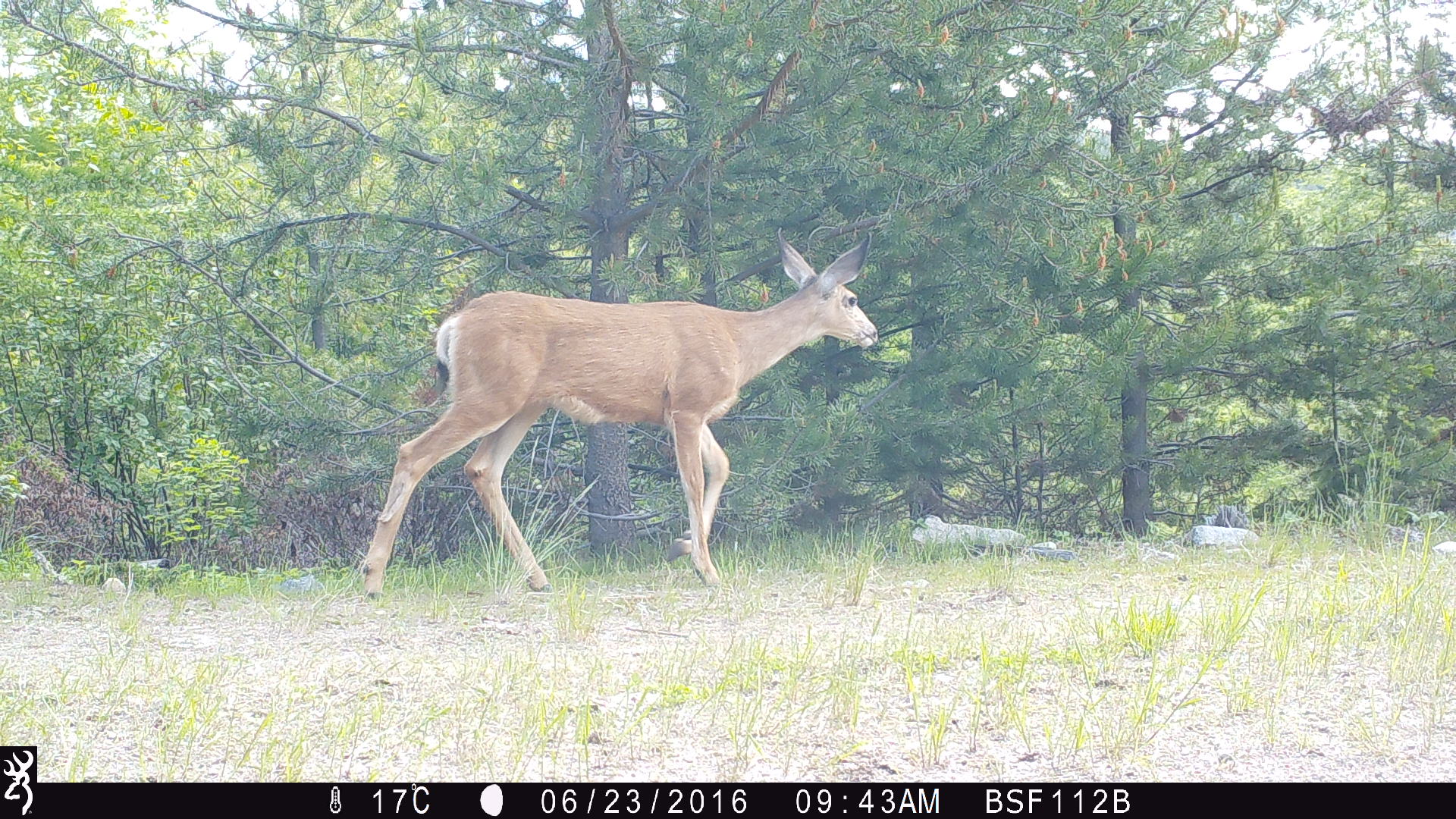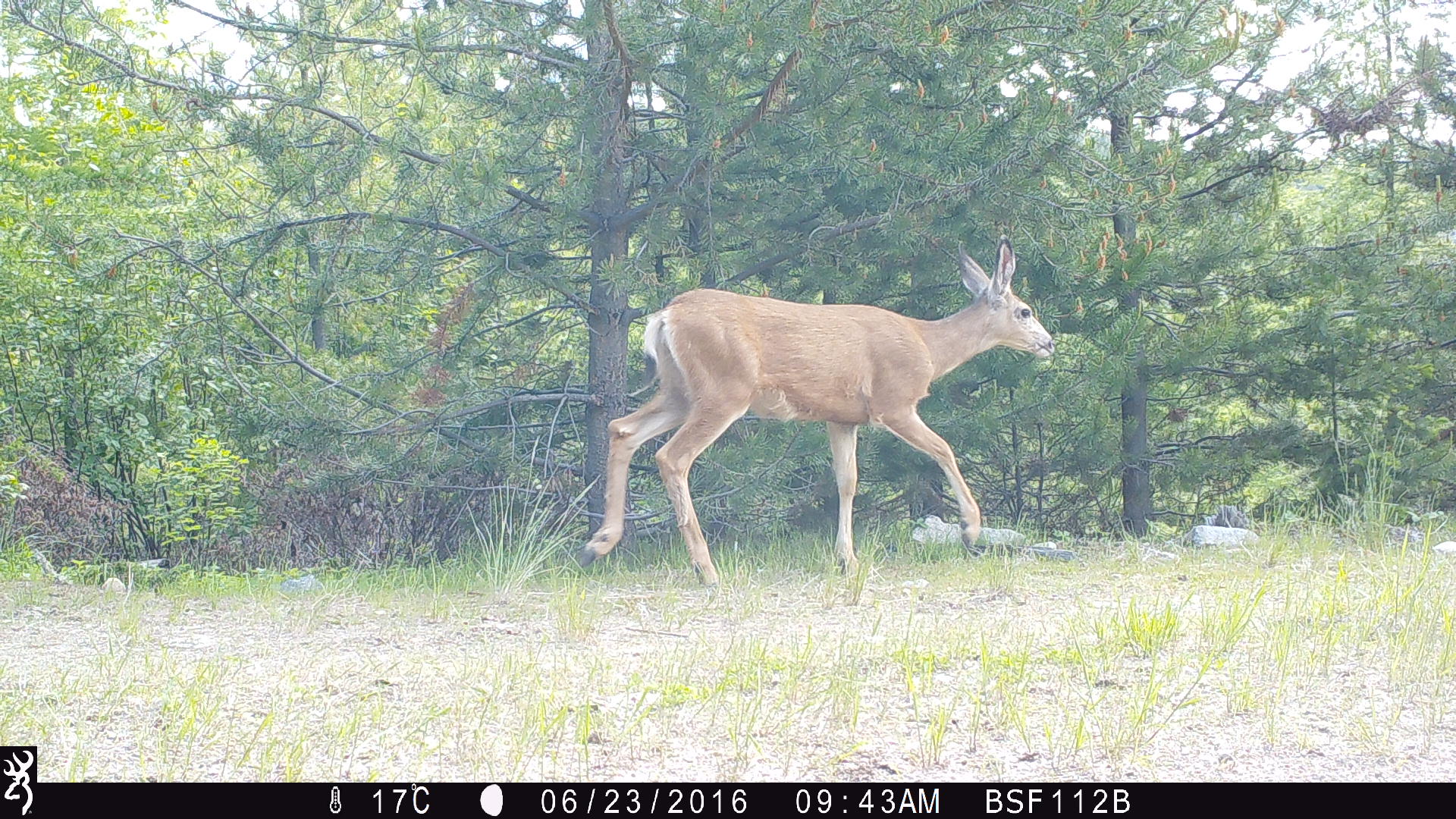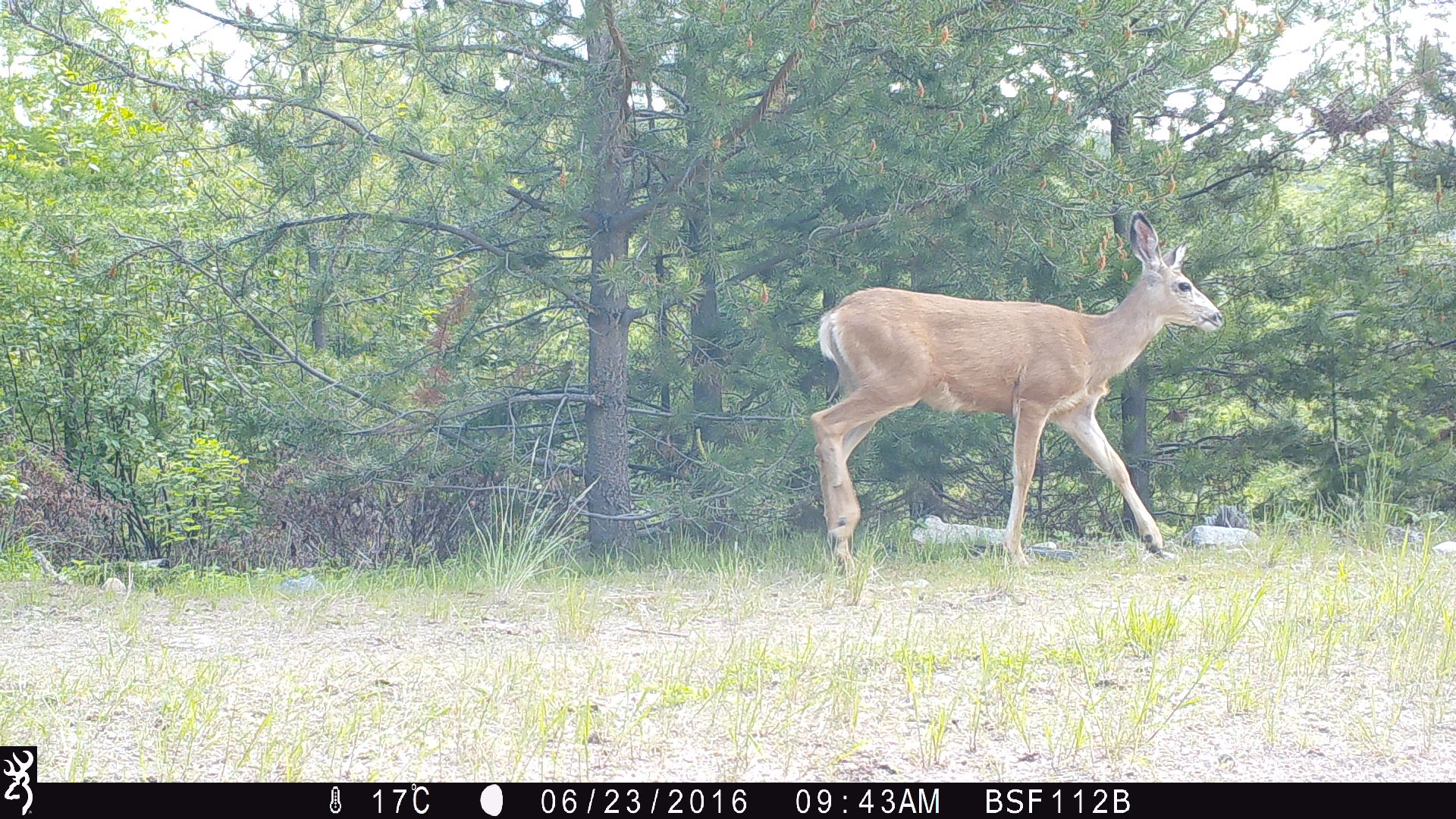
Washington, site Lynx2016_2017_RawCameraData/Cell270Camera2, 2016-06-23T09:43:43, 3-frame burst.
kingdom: Animalia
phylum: Chordata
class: Mammalia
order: Artiodactyla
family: Cervidae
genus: Odocoileus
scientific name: Odocoileus hemionus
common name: mule deer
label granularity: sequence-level